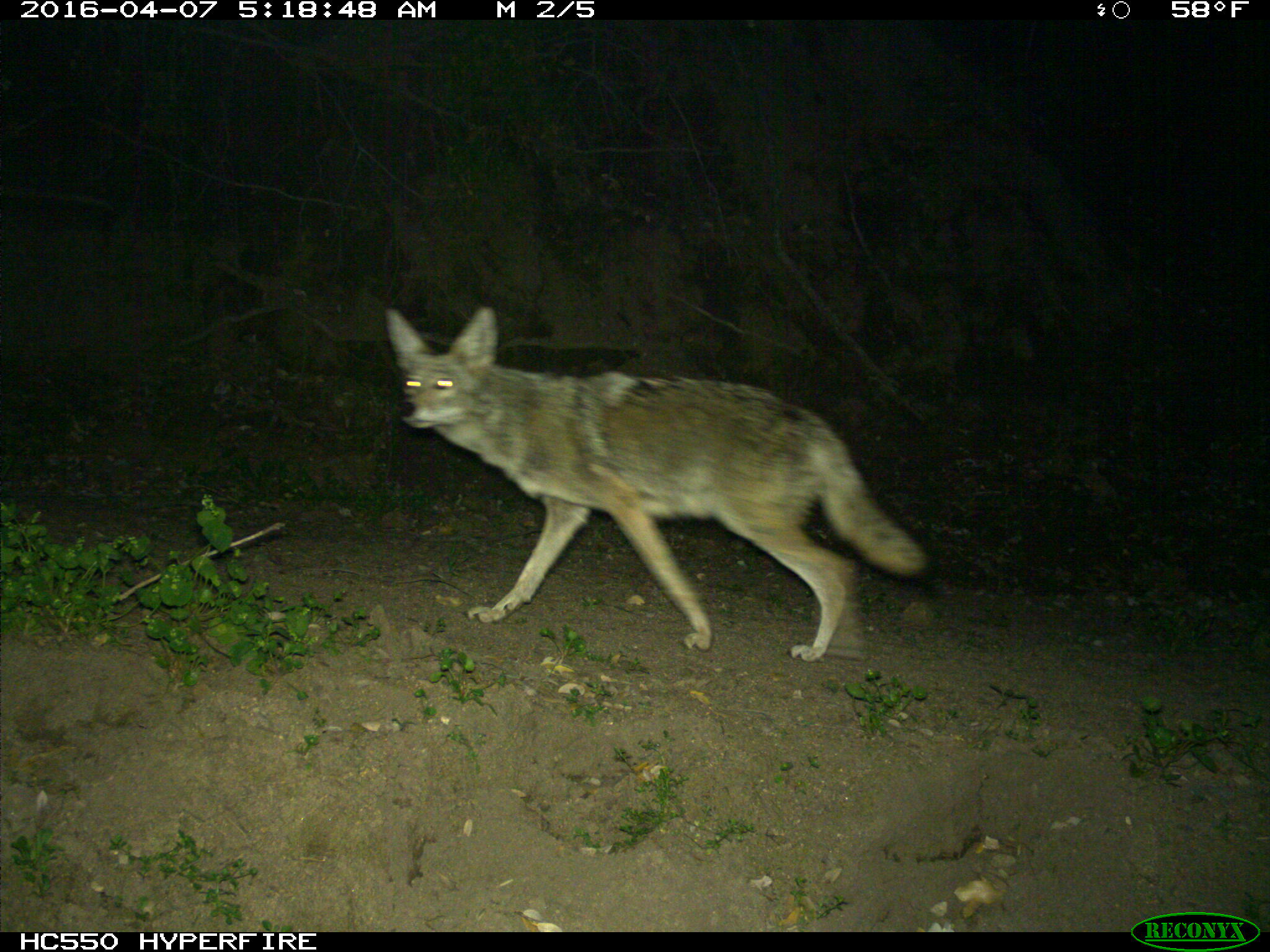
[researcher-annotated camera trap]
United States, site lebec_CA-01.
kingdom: Animalia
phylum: Chordata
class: Mammalia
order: Carnivora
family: Canidae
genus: Canis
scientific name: Canis latrans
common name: coyote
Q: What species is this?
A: Canis latrans (coyote).